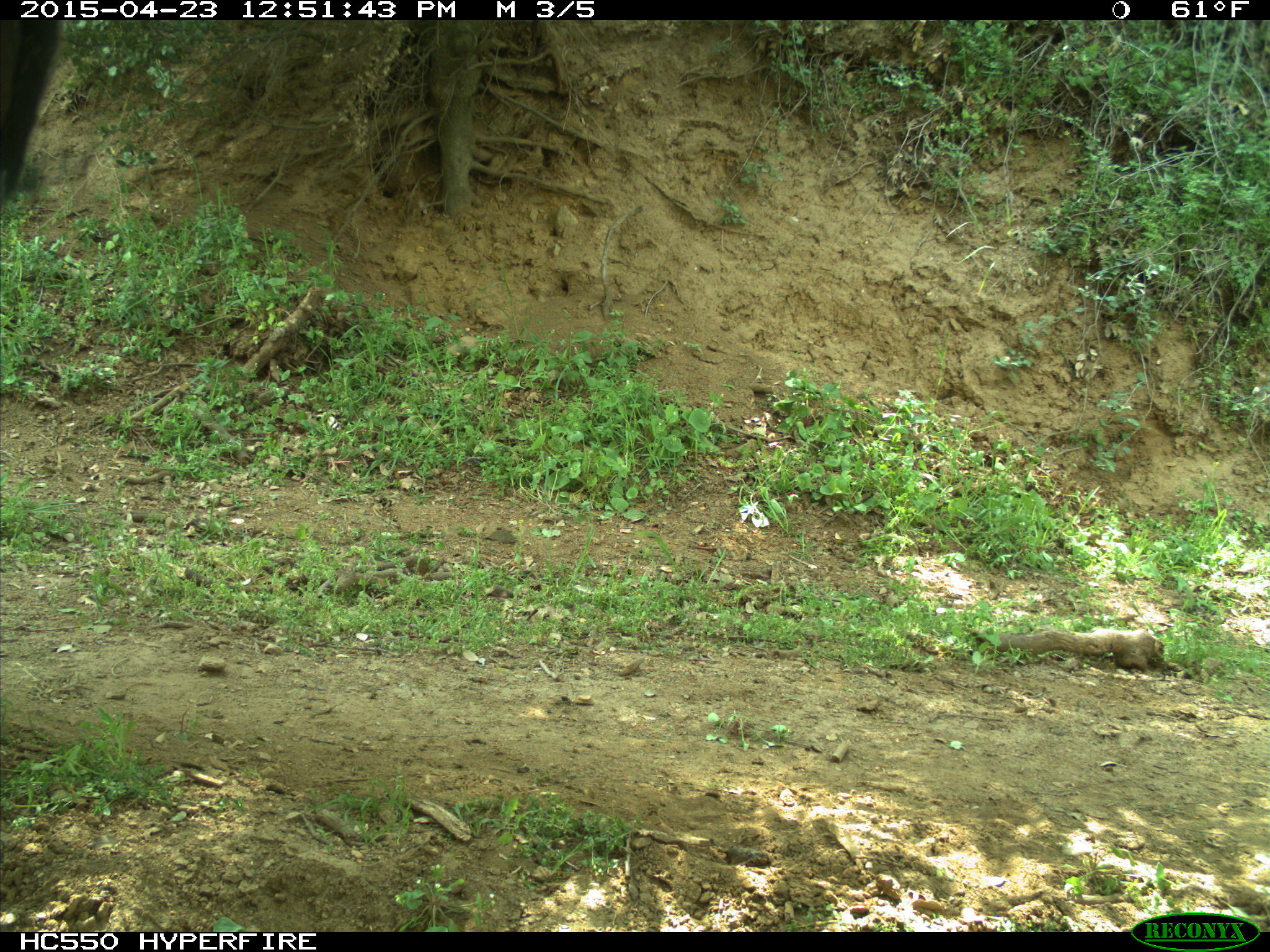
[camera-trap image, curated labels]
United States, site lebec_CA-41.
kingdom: Animalia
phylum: Chordata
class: Mammalia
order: Artiodactyla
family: Bovidae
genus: Bos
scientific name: Bos taurus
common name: domestic cow